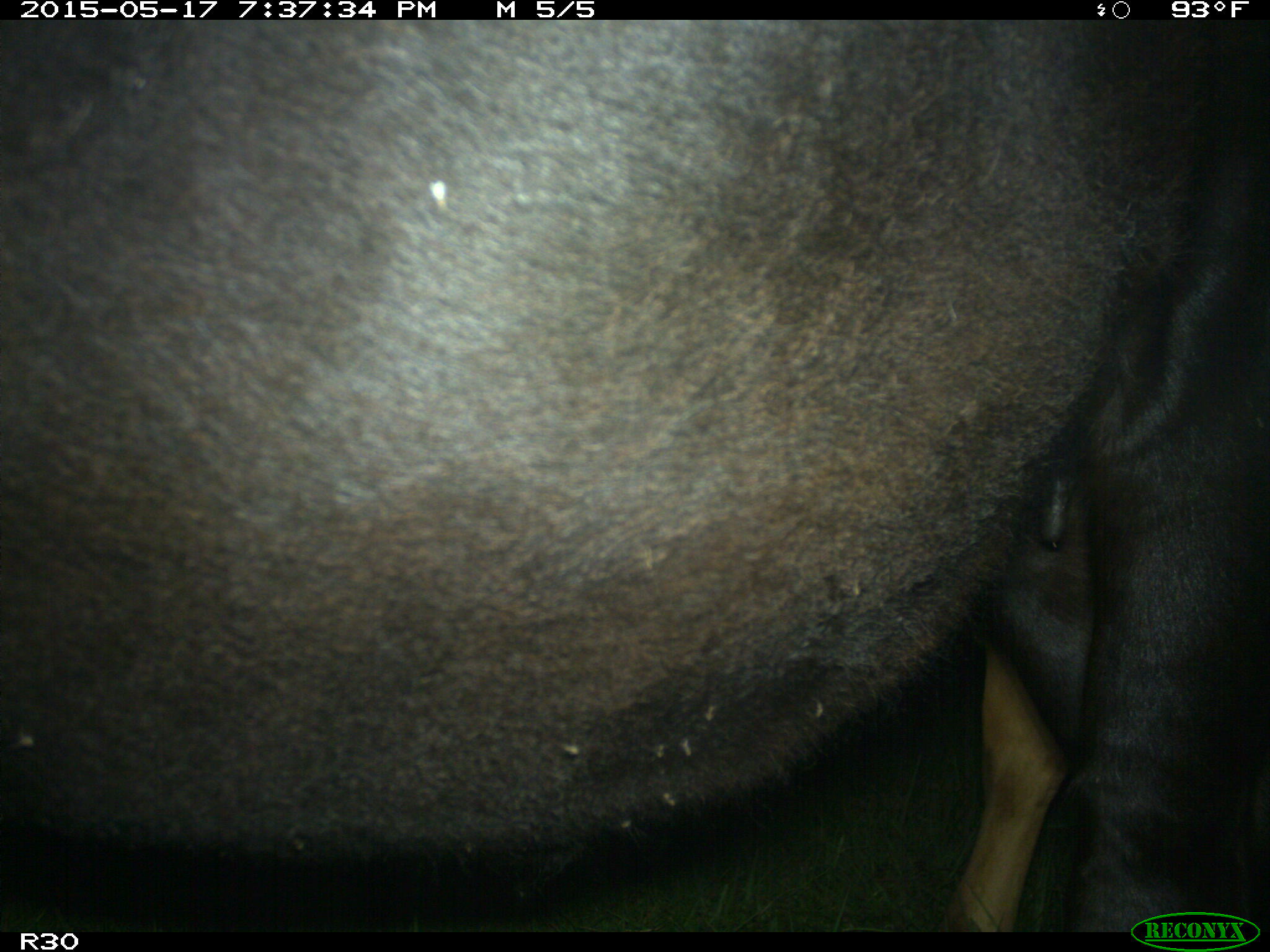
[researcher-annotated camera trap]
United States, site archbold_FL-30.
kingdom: Animalia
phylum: Chordata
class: Mammalia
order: Artiodactyla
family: Bovidae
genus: Bos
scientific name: Bos taurus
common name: domestic cow